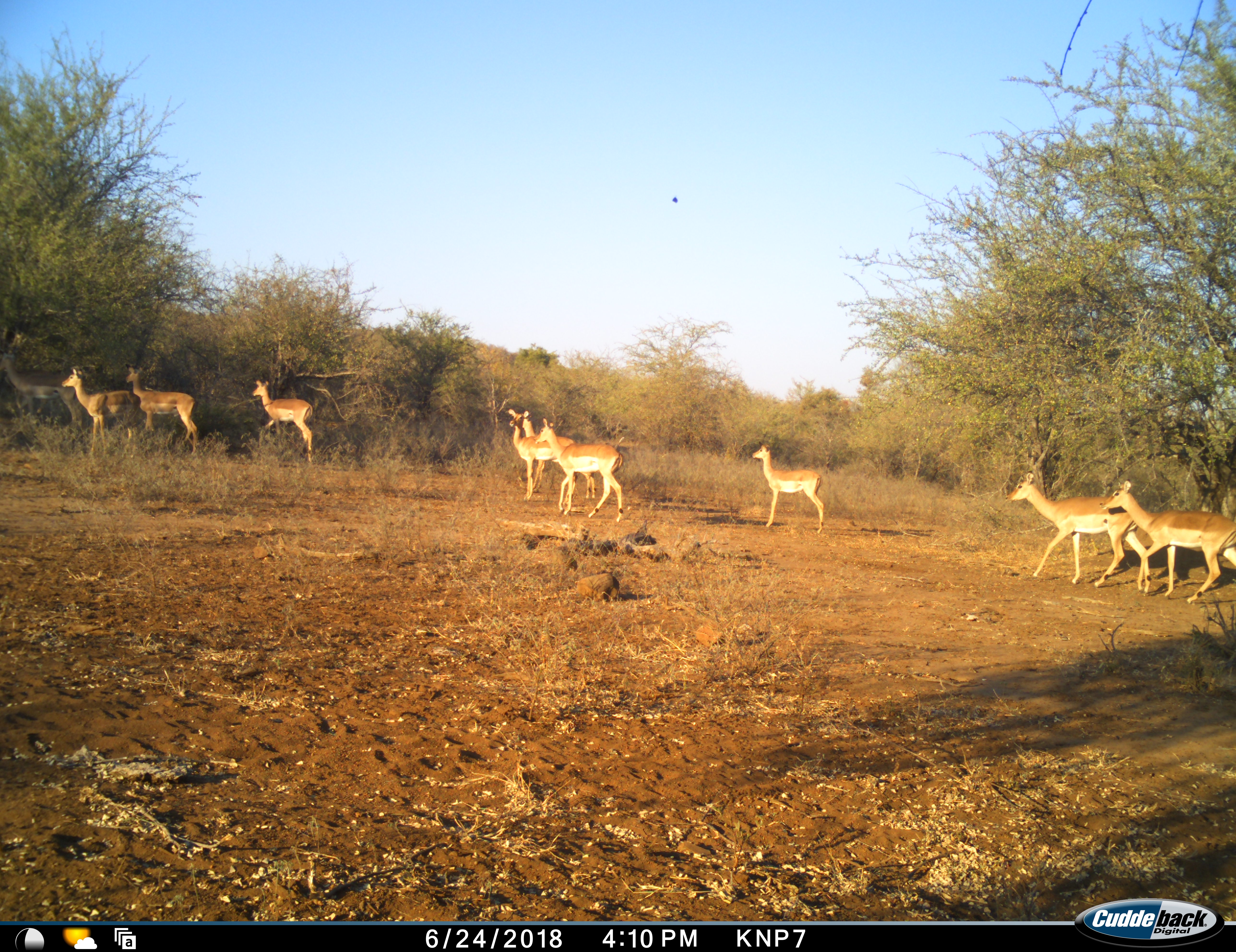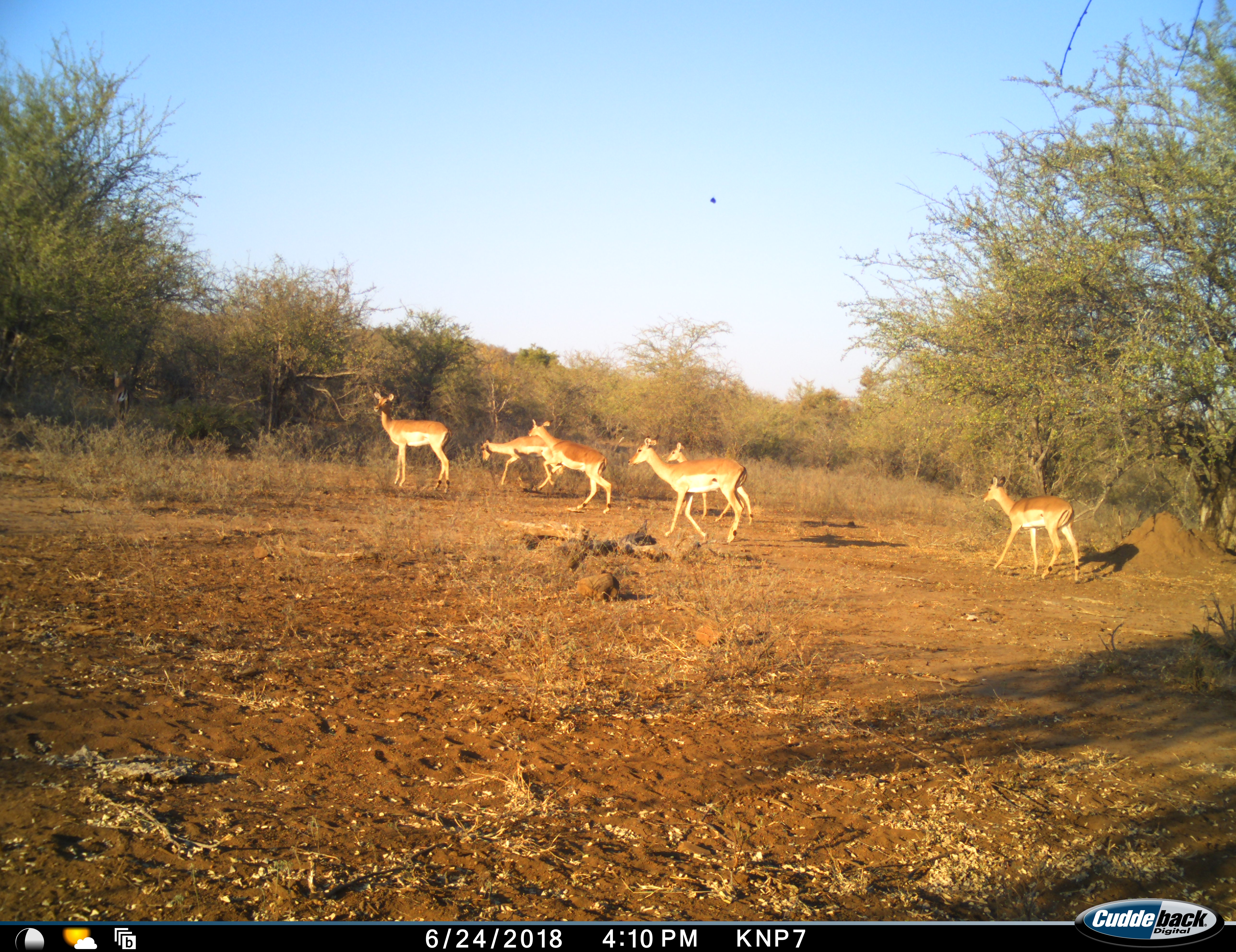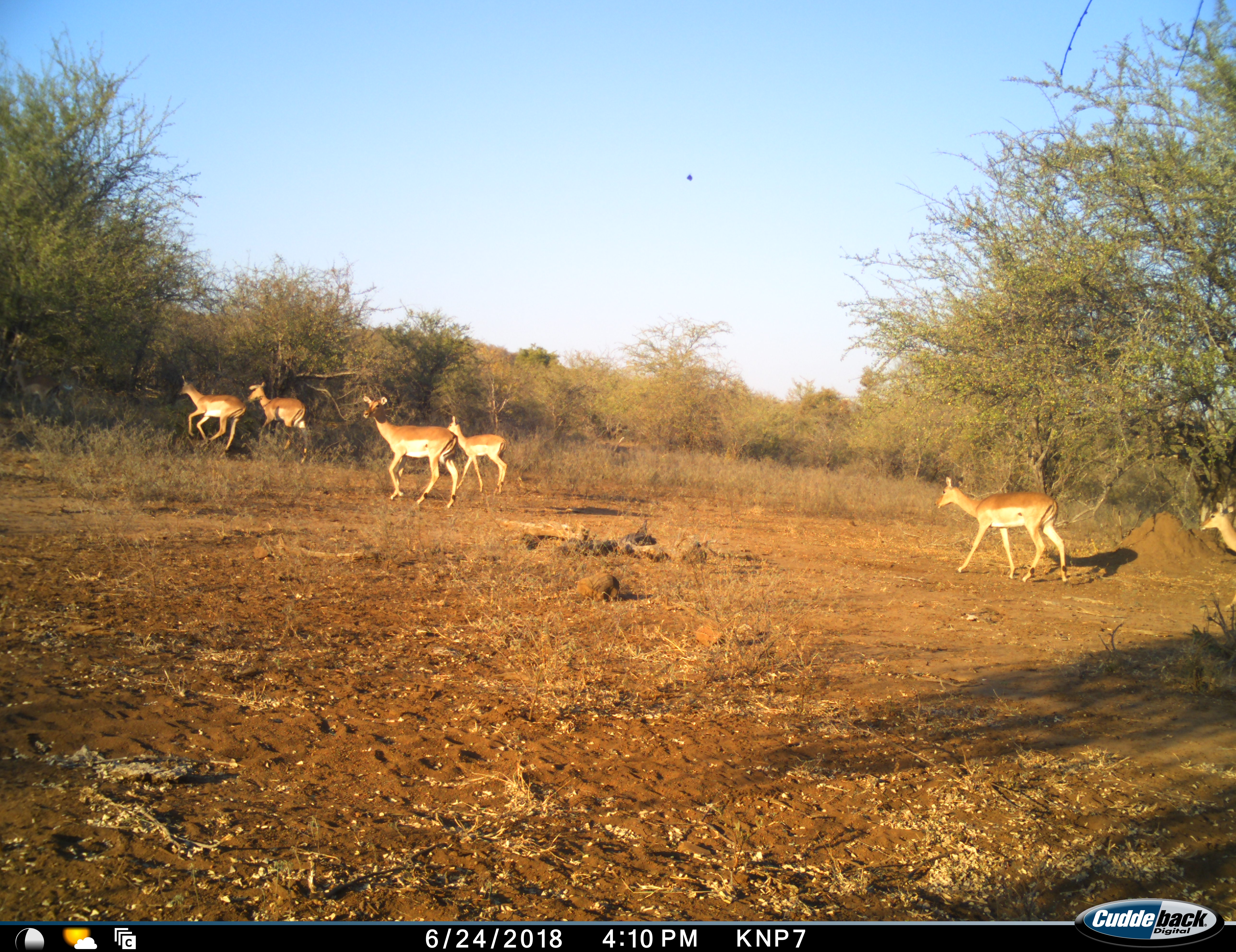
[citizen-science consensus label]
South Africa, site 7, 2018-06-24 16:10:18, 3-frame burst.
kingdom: Animalia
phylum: Chordata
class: Mammalia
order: Artiodactyla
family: Bovidae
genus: Aepyceros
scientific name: Aepyceros melampus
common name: impala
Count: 10.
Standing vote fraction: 30%.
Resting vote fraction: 0%.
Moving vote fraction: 100%.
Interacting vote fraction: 0%.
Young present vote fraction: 40%.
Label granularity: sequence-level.